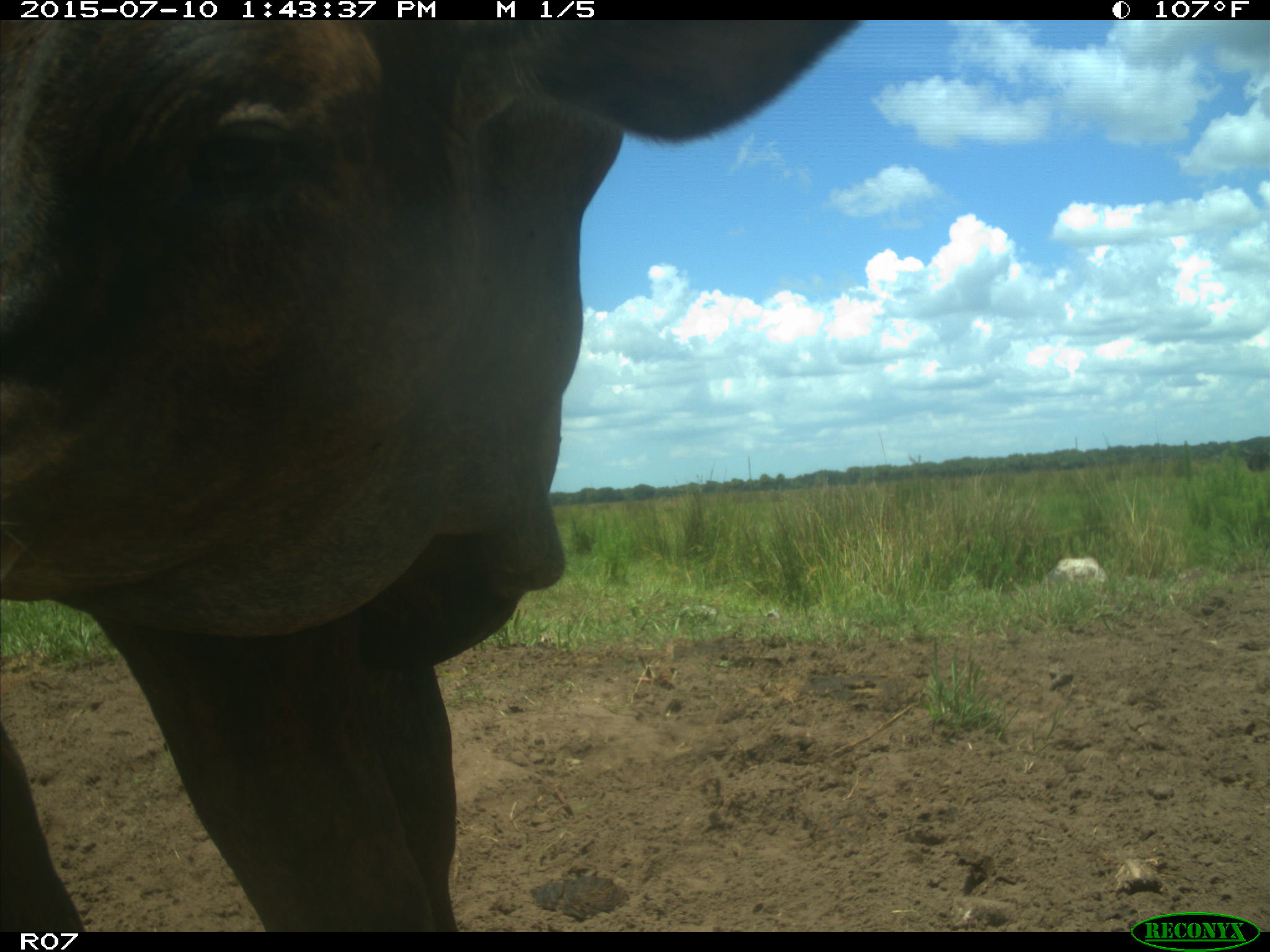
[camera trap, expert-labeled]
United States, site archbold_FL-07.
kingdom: Animalia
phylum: Chordata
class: Mammalia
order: Artiodactyla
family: Bovidae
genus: Bos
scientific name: Bos taurus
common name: domestic cow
Bos taurus (domestic cow).